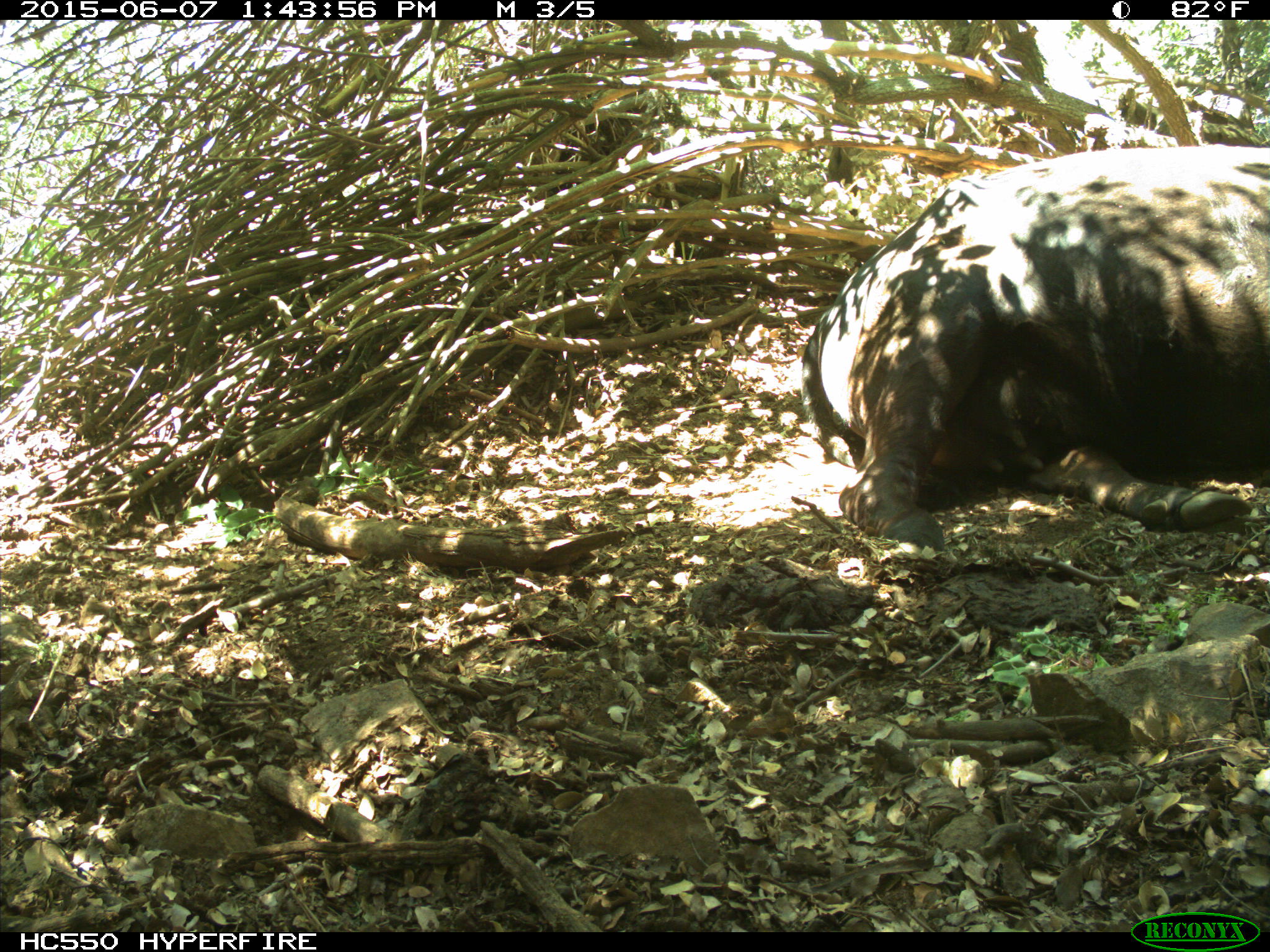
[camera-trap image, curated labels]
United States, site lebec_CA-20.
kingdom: Animalia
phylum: Chordata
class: Mammalia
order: Artiodactyla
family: Bovidae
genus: Bos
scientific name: Bos taurus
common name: domestic cow